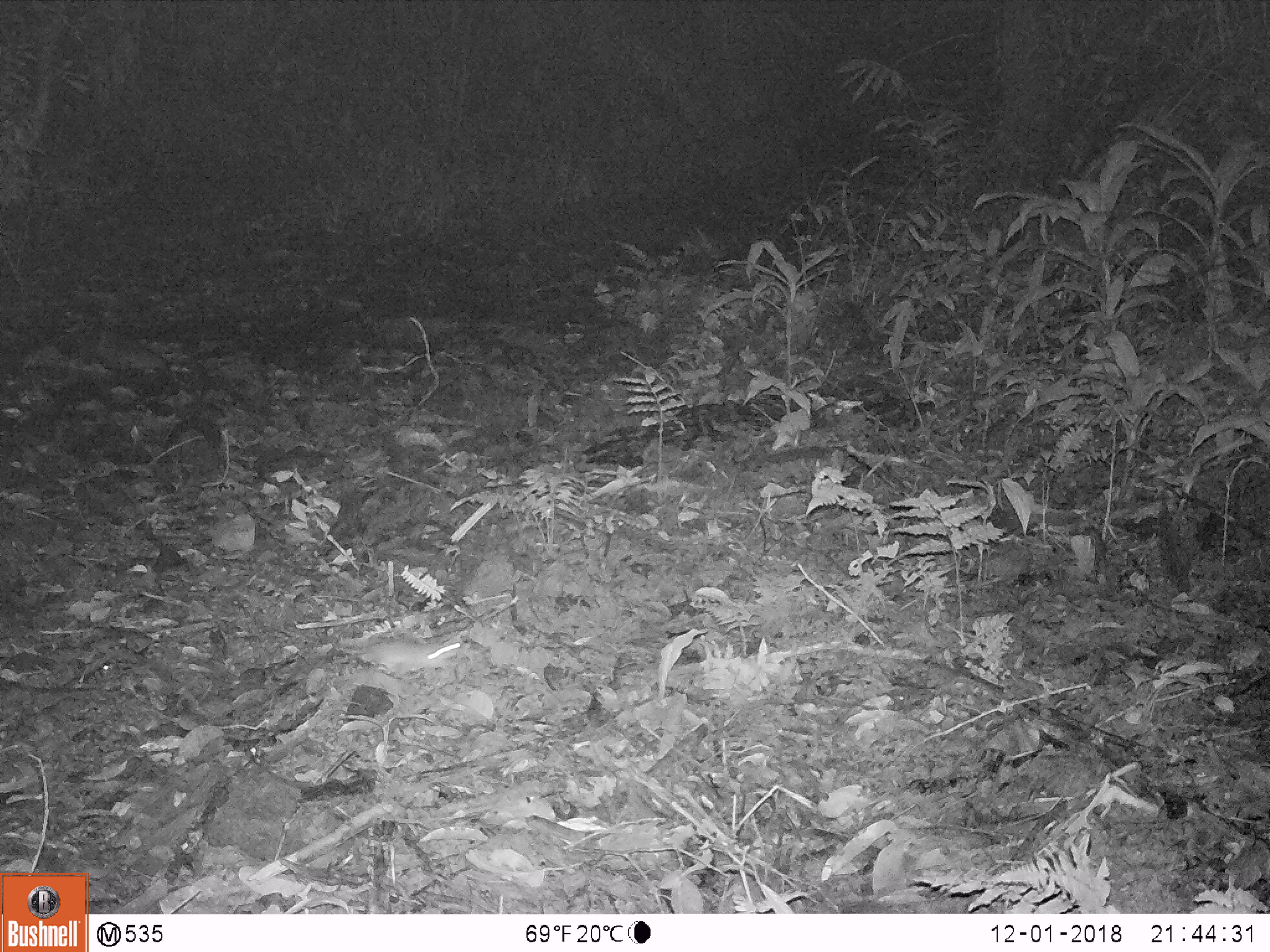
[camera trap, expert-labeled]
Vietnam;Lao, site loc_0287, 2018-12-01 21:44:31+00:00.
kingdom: Animalia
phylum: Chordata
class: Mammalia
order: Rodentia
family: Muridae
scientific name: Muridae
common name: old-world mice and rats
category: unidentified murid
Unidentified murid (old-world mice and rats) (Muridae). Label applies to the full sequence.